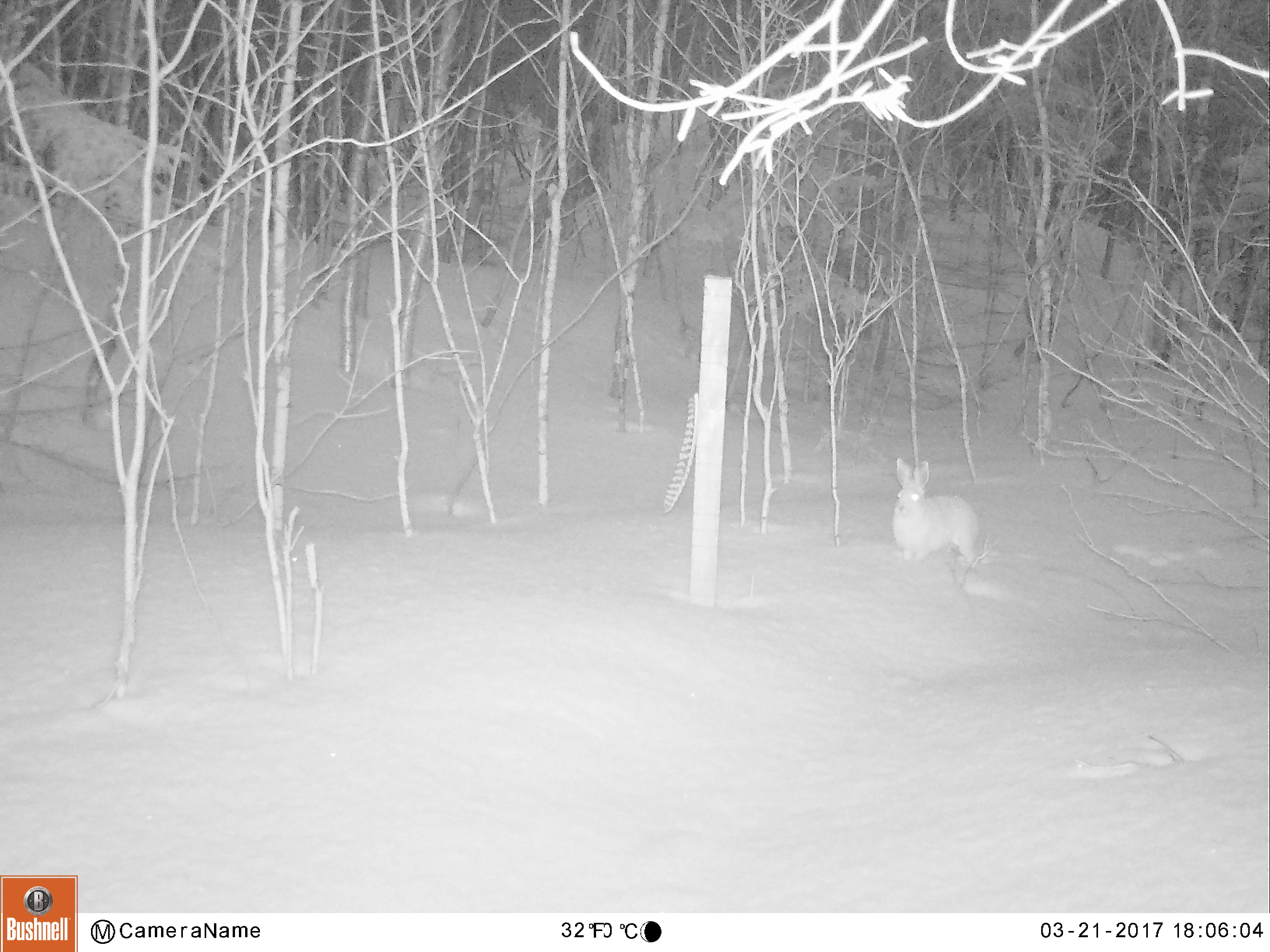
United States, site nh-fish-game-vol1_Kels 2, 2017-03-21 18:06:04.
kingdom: Animalia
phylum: Chordata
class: Mammalia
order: Lagomorpha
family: Leporidae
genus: Lepus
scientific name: Lepus americanus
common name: snowshoe hare